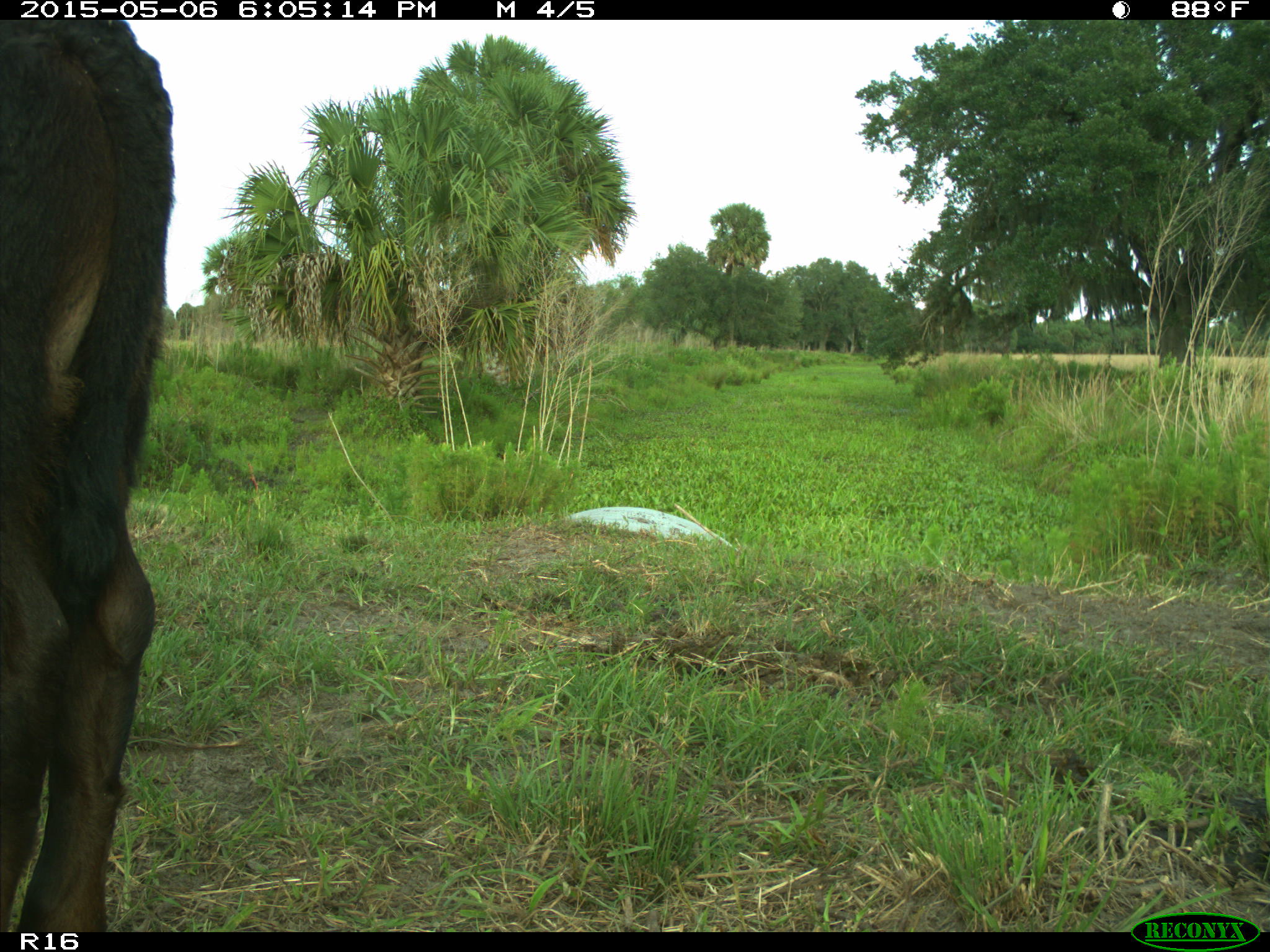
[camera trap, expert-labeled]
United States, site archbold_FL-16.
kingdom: Animalia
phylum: Chordata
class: Mammalia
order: Artiodactyla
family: Bovidae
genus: Bos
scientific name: Bos taurus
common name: domestic cow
Bos taurus (domestic cow).